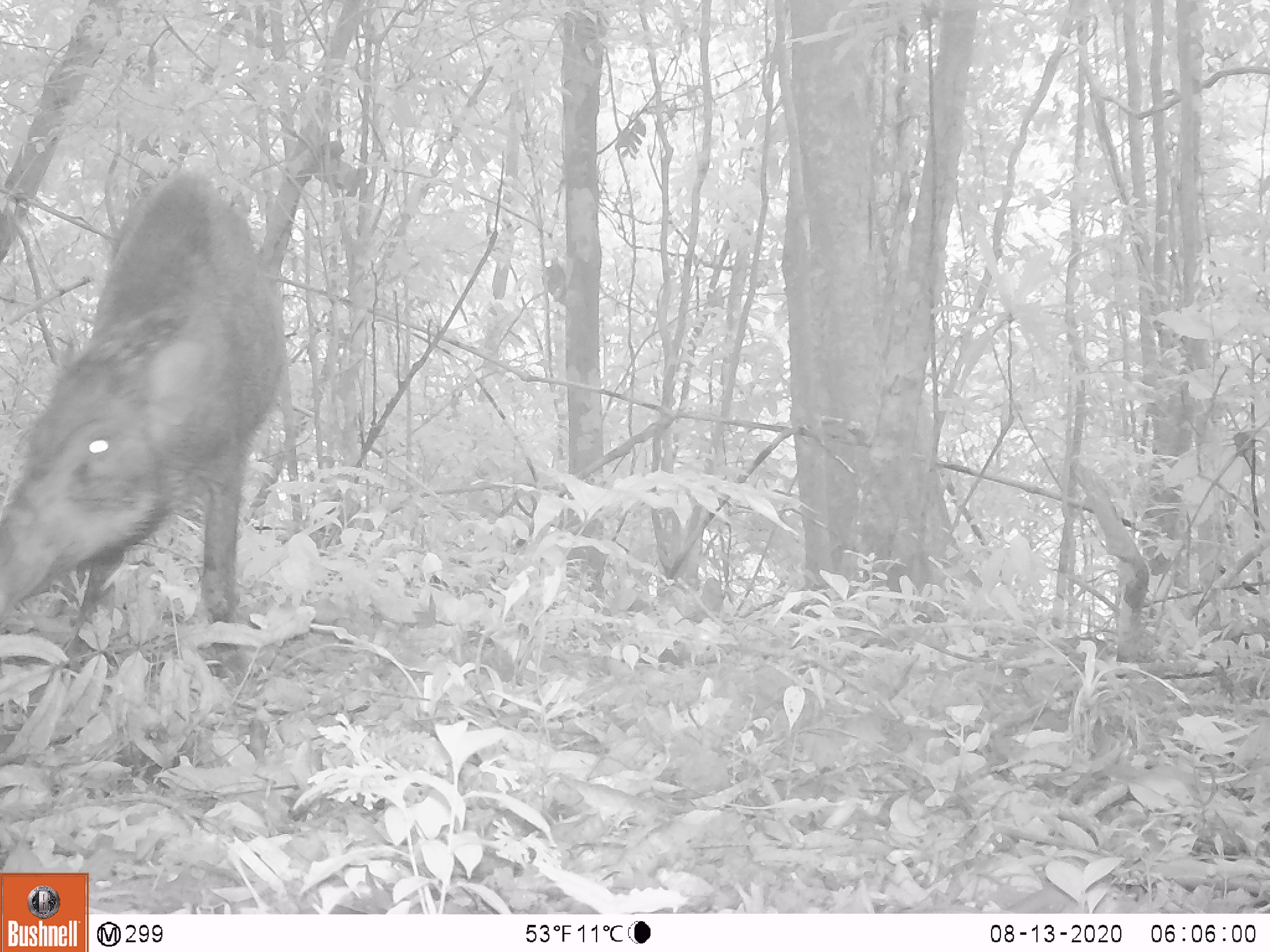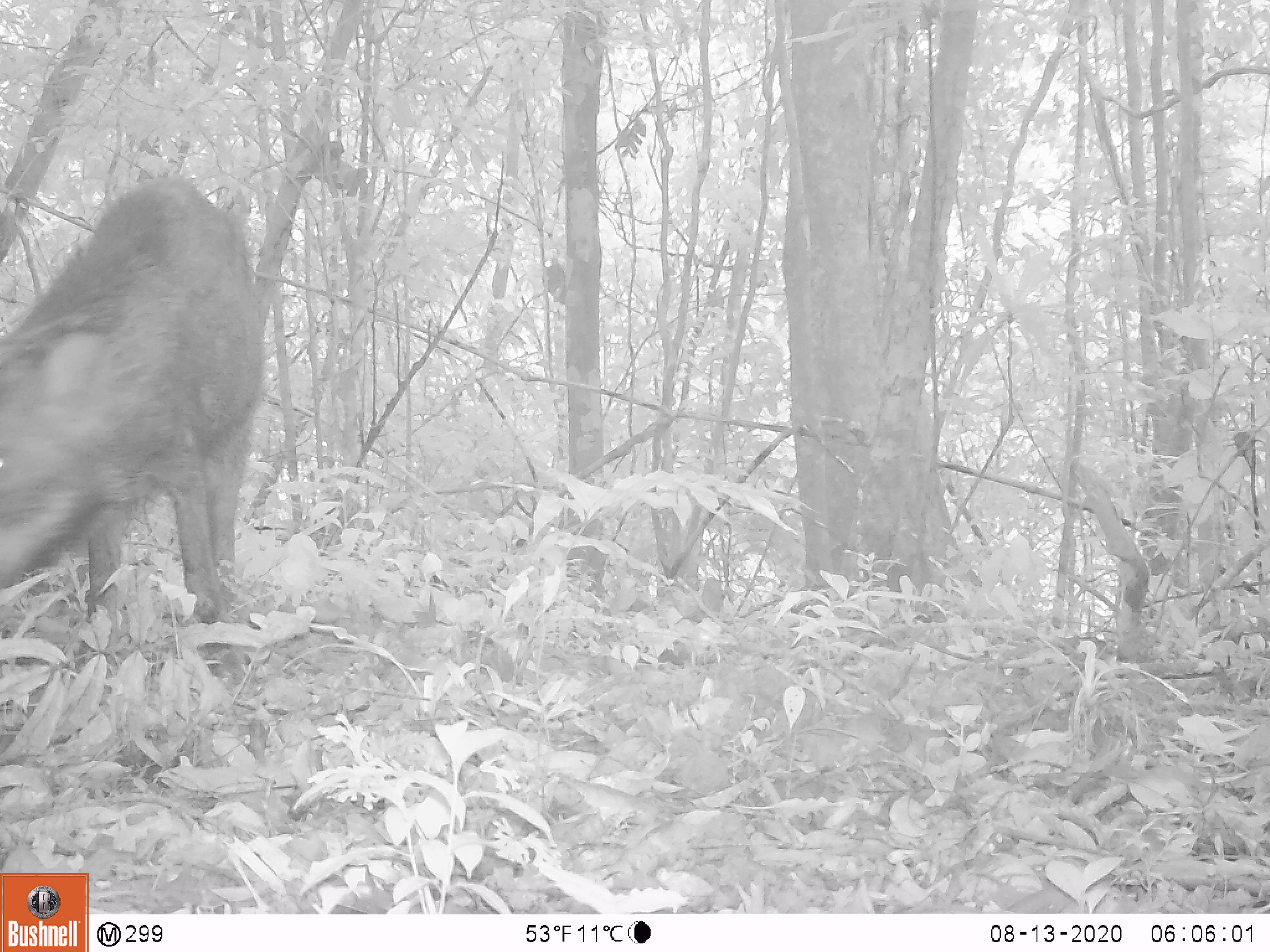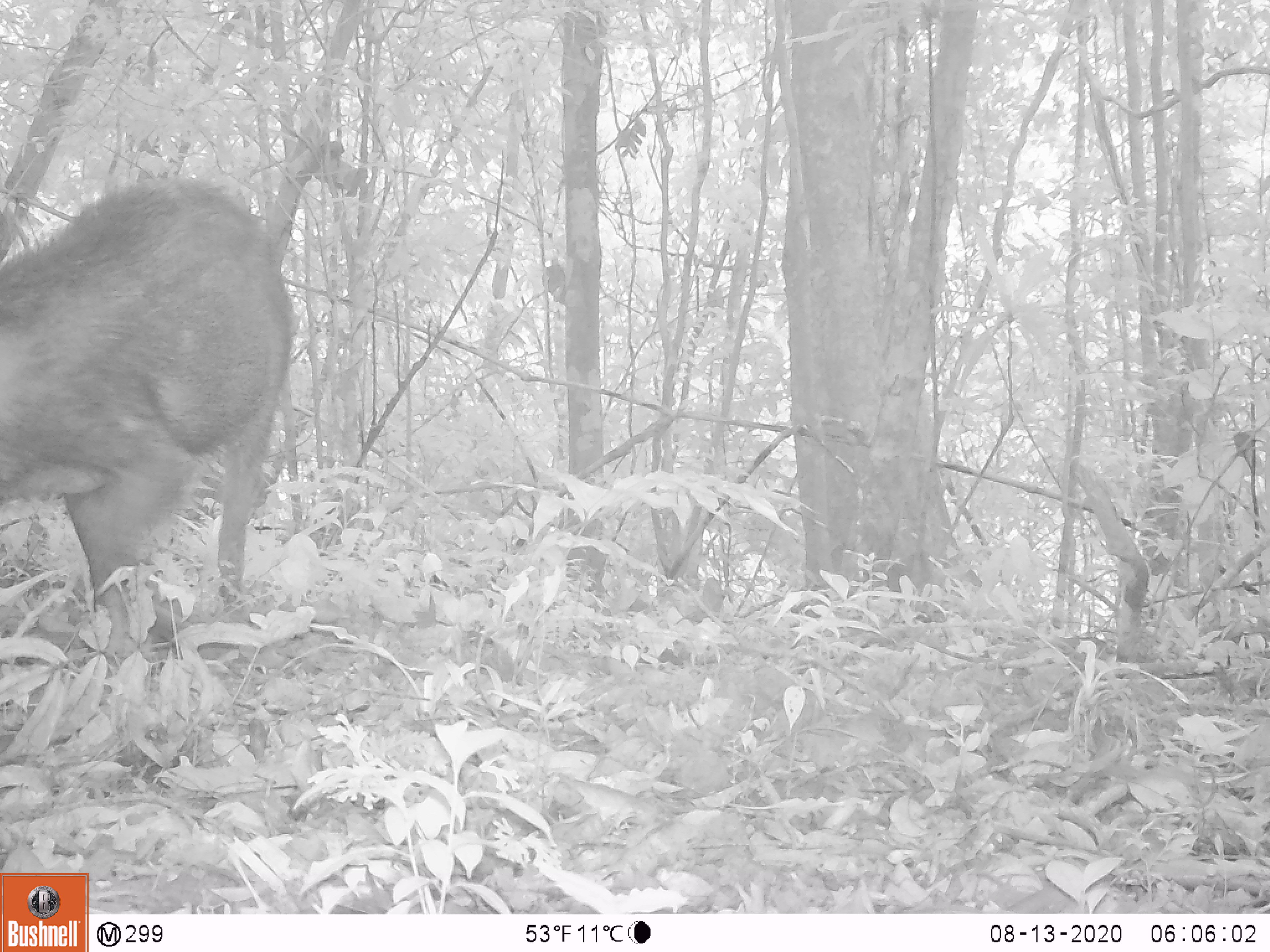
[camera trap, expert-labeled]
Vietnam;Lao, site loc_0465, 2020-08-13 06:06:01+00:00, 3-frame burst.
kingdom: Animalia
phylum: Chordata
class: Mammalia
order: Artiodactyla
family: Suidae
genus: Sus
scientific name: Sus scrofa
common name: eurasian wild pig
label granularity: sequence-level